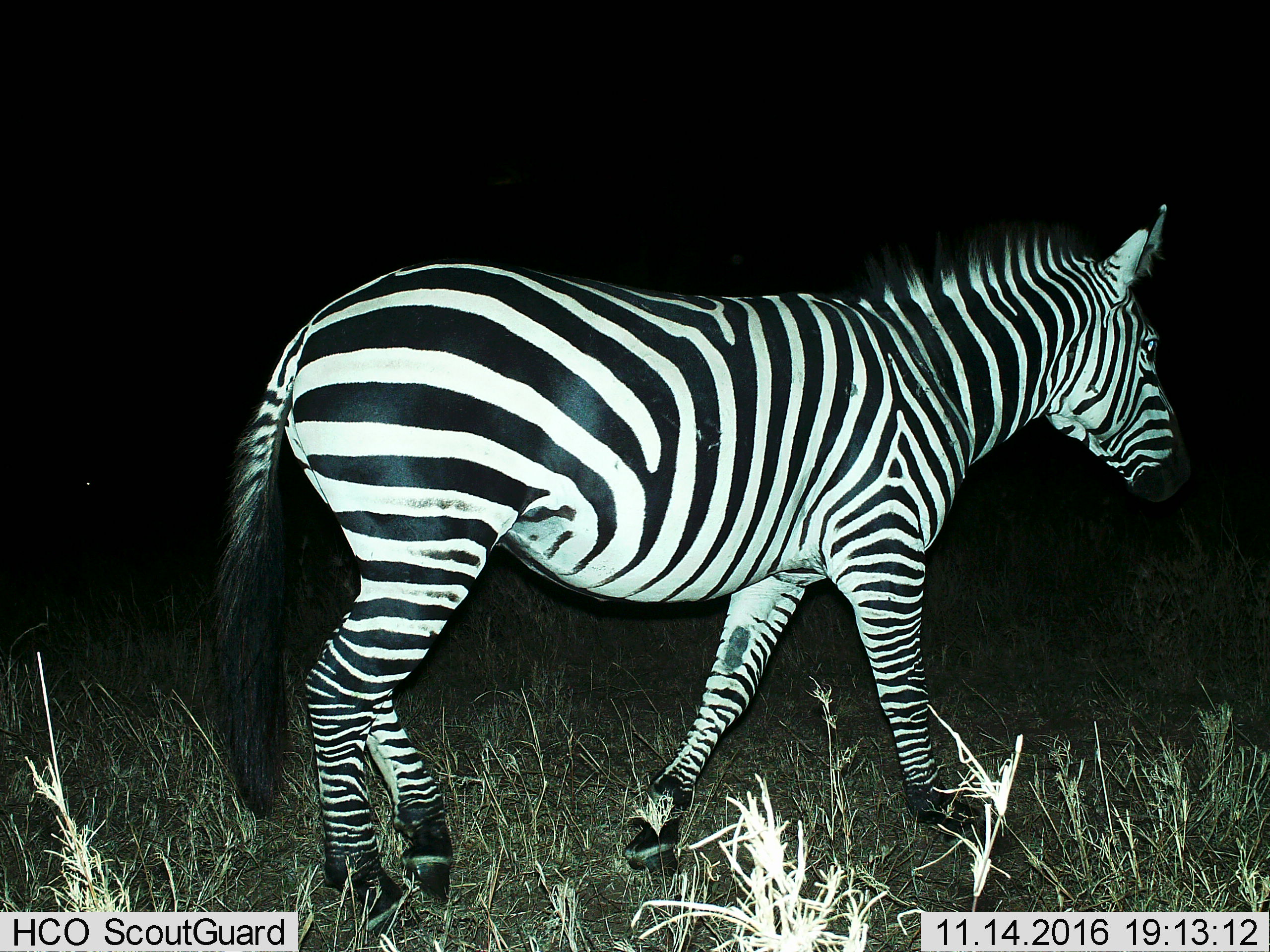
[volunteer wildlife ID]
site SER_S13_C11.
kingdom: Animalia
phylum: Chordata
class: Mammalia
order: Perissodactyla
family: Equidae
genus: Equus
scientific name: Equus quagga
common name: plains zebra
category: zebraplains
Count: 1.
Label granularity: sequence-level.